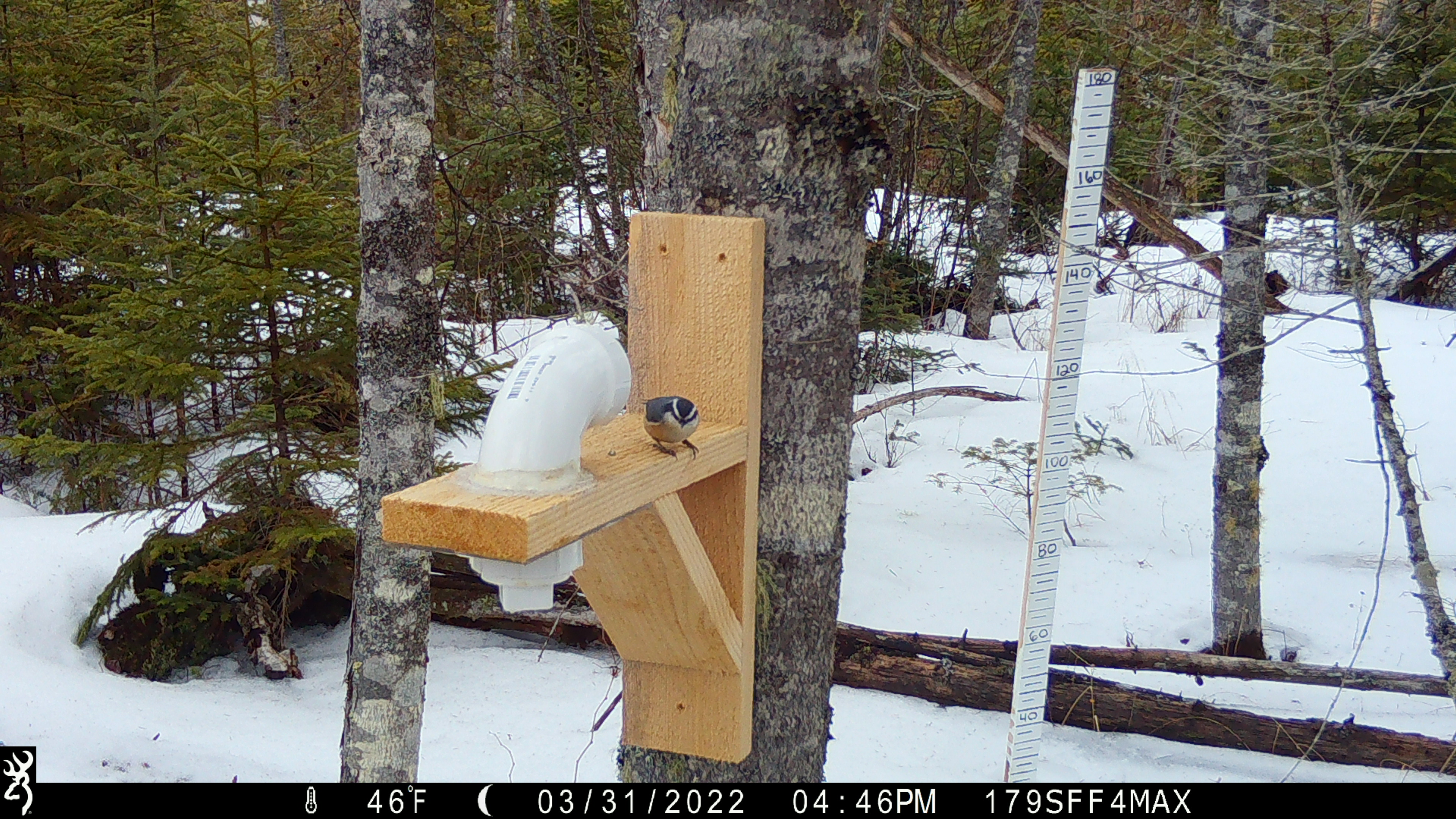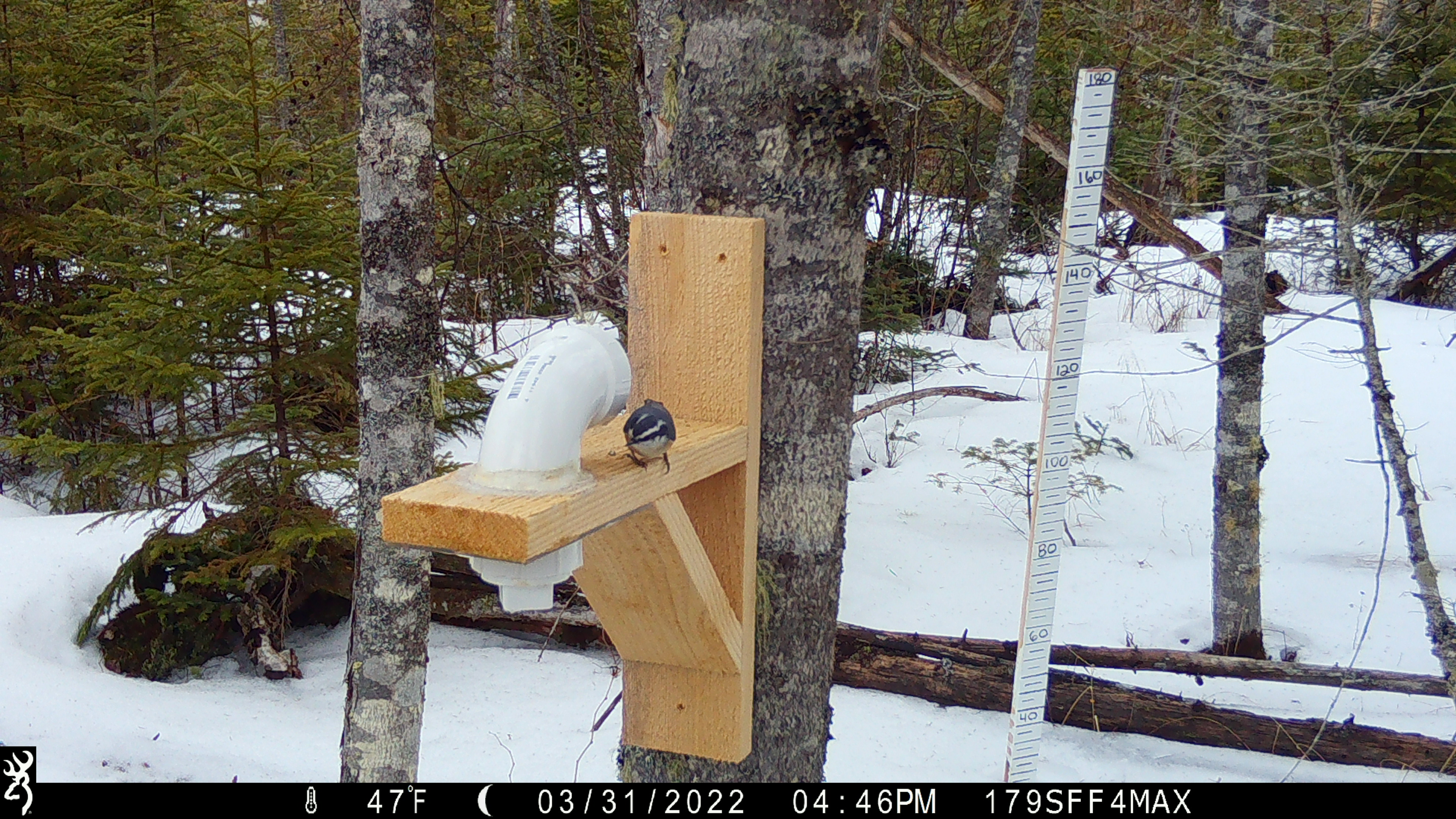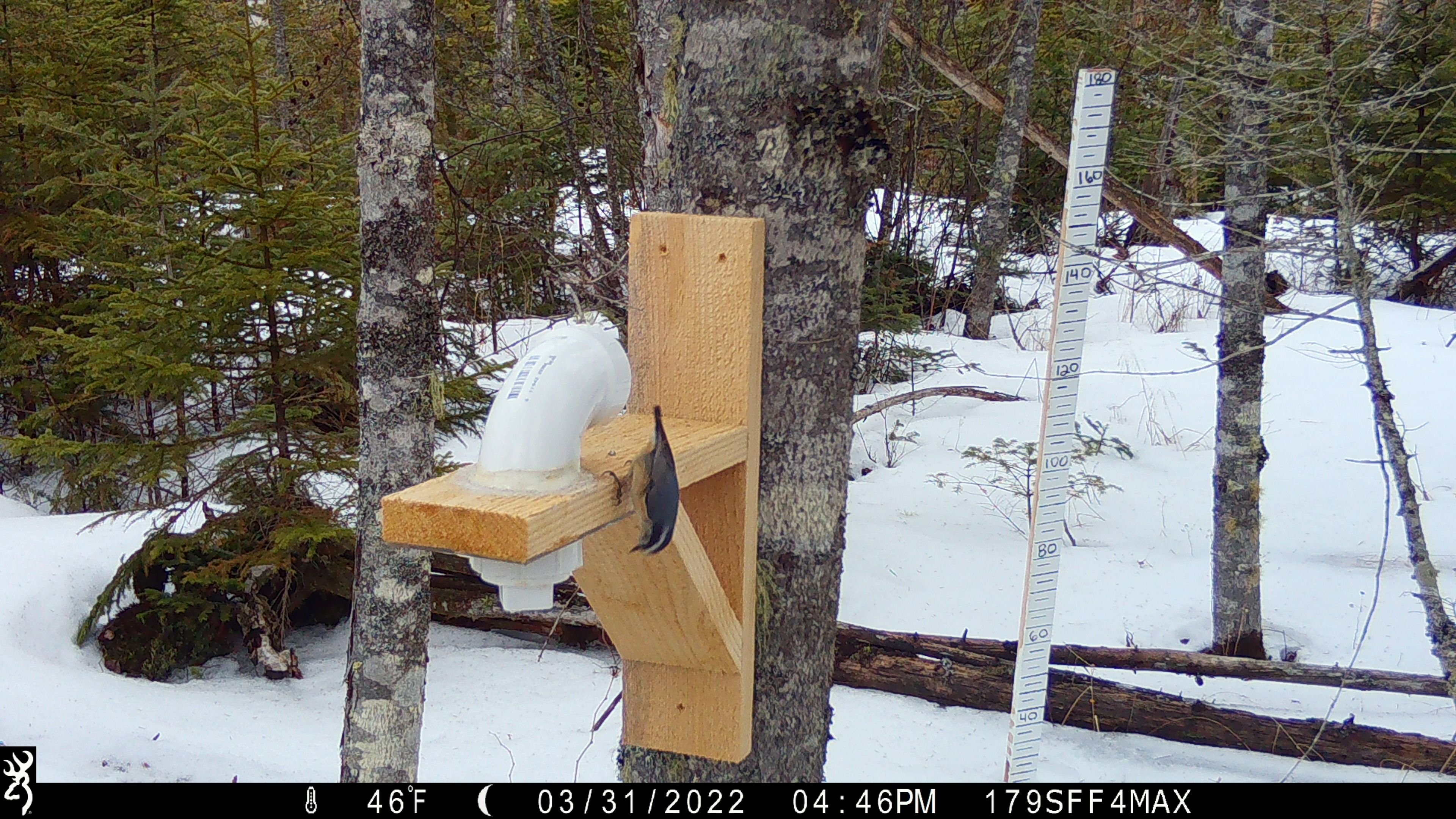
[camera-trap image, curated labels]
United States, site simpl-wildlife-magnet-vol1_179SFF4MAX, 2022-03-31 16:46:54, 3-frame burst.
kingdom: Animalia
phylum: Chordata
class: Aves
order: Passeriformes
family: Sittidae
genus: Sitta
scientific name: Sitta canadensis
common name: red-breasted nuthatch